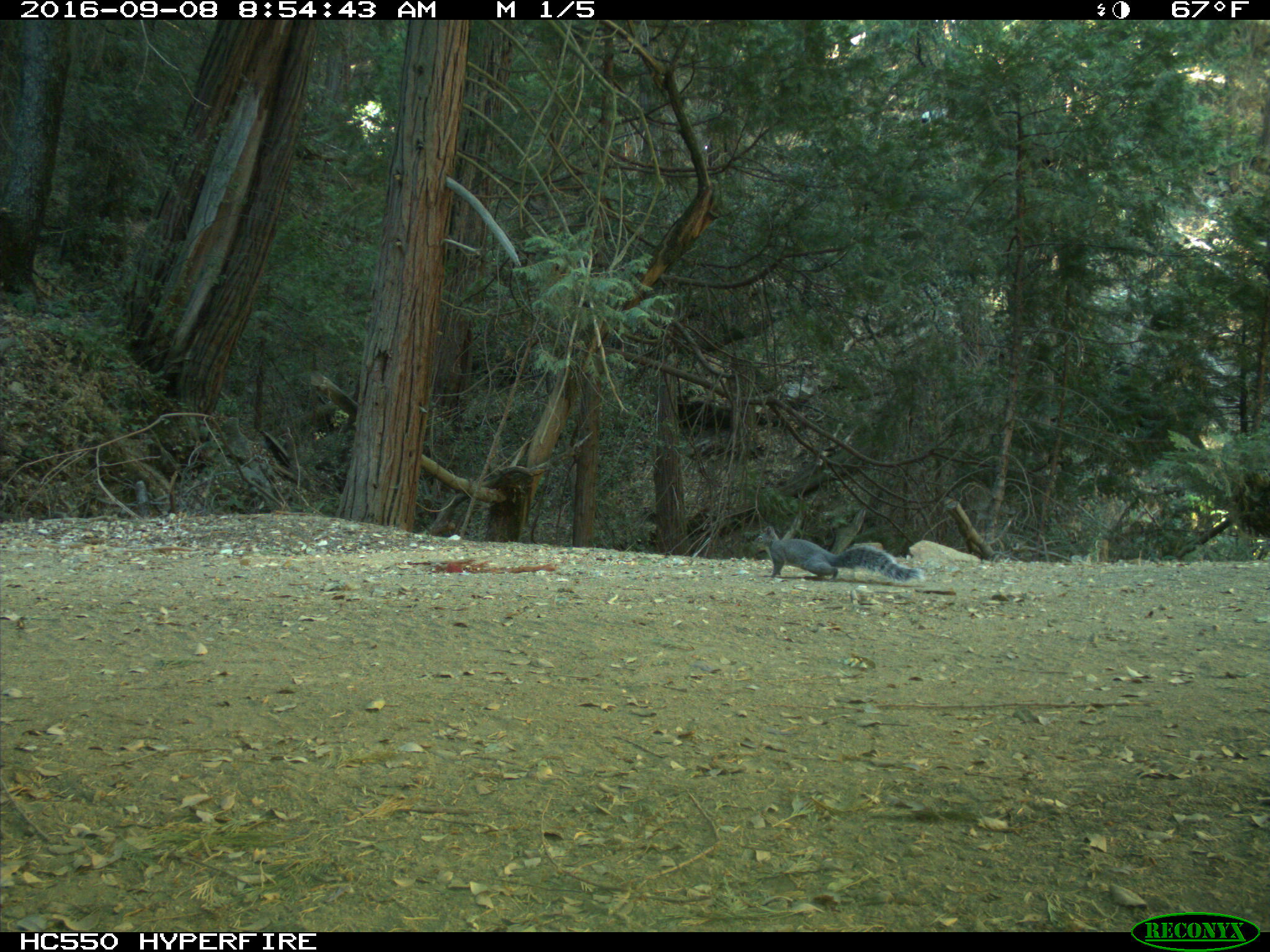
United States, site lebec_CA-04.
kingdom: Animalia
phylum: Chordata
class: Mammalia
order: Rodentia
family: Sciuridae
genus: Sciurus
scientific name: Sciurus carolinensis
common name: eastern gray squirrel